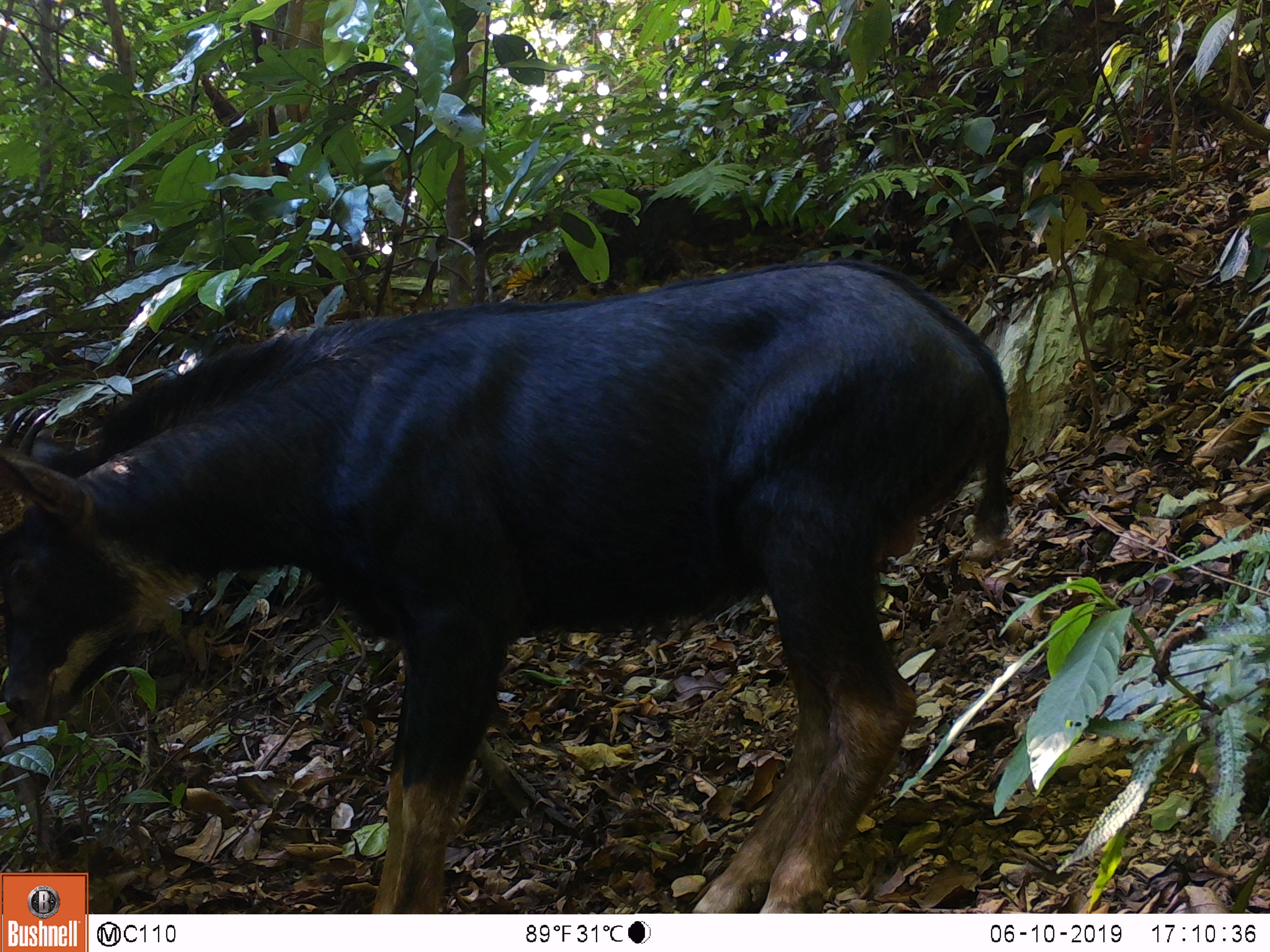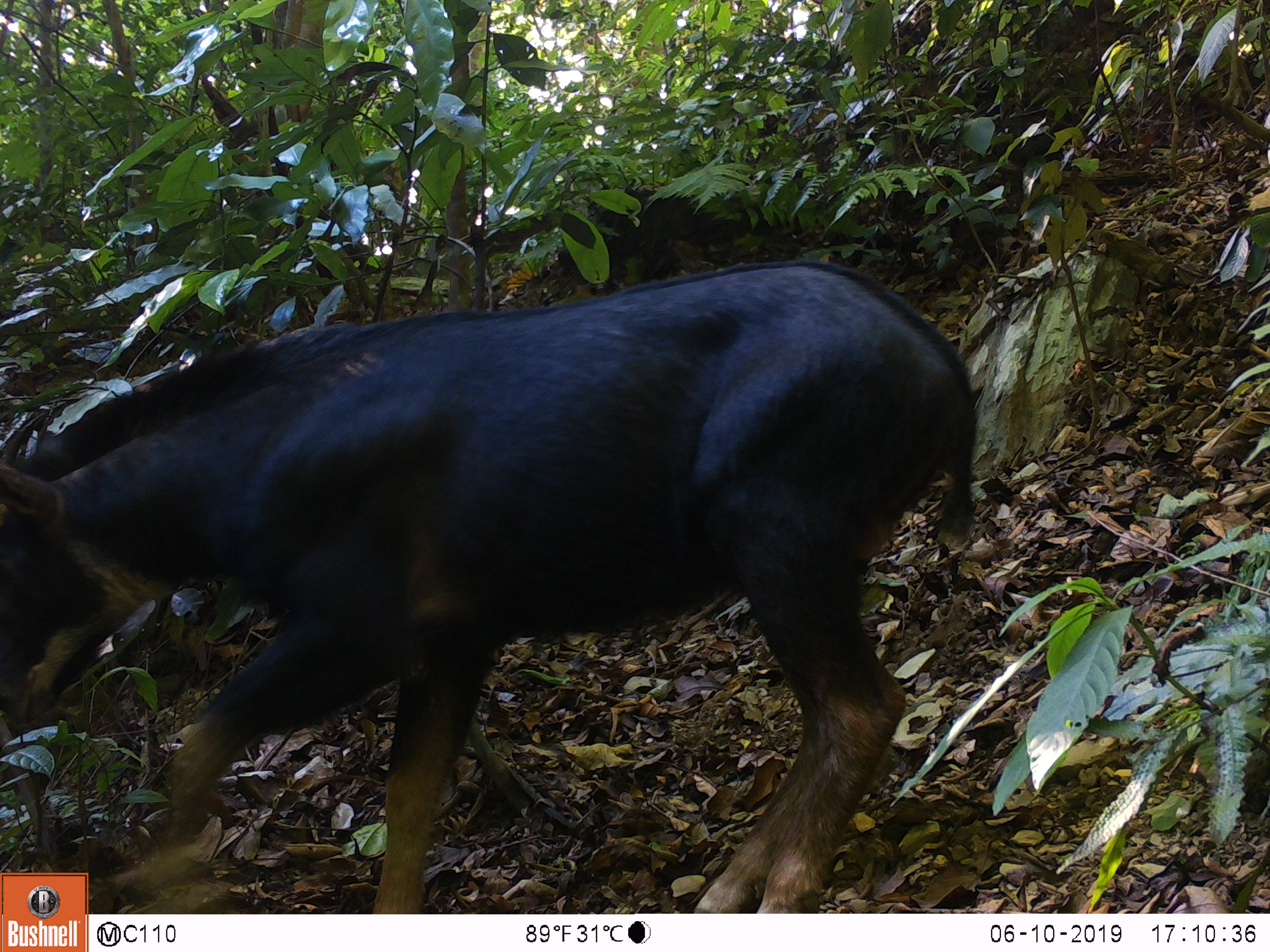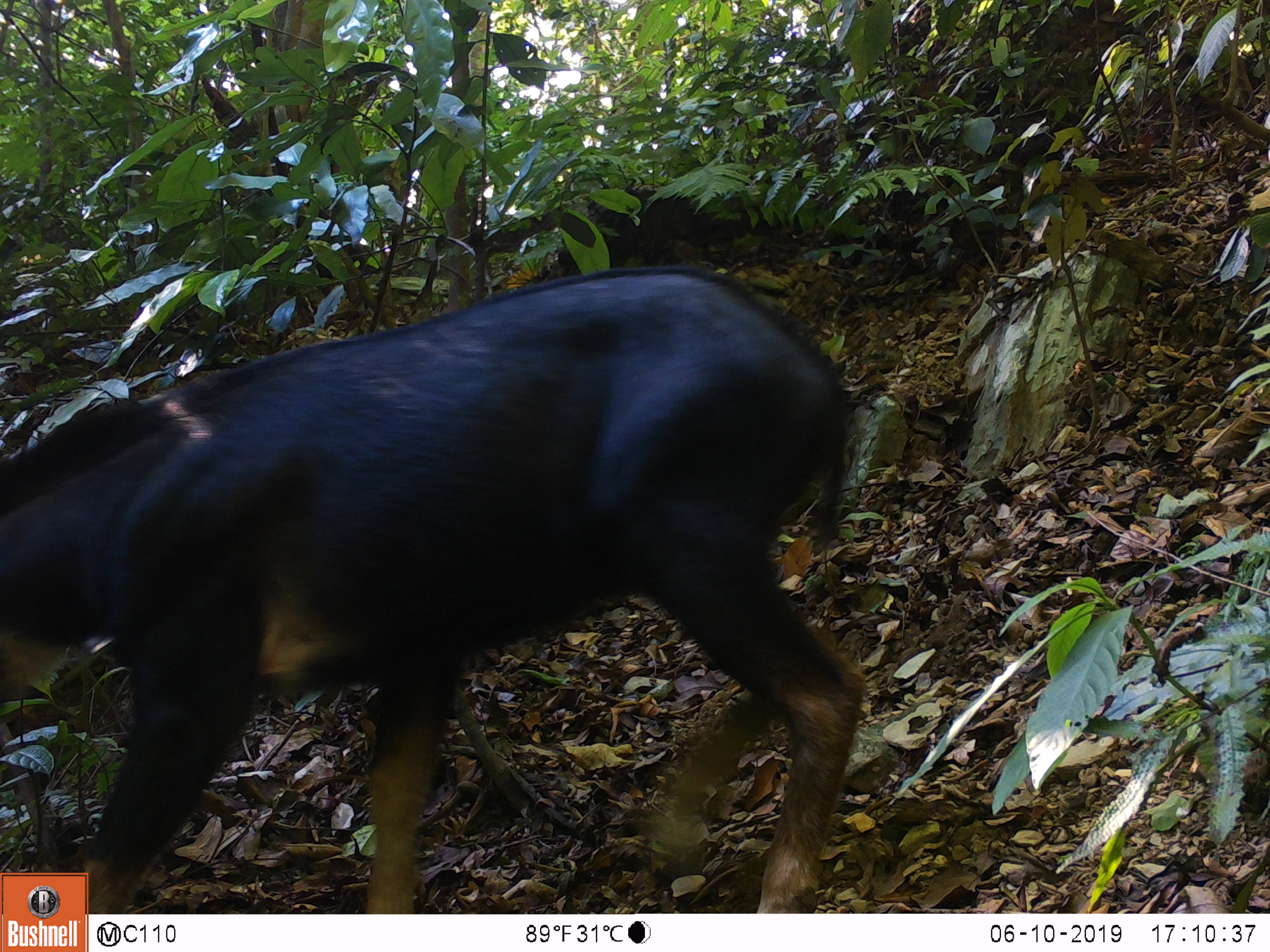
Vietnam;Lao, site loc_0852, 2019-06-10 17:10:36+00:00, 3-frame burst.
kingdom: Animalia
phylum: Chordata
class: Mammalia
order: Artiodactyla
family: Bovidae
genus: Capricornis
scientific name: Capricornis sumatraensis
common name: chinese serow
Chinese serow (Capricornis sumatraensis). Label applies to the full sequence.